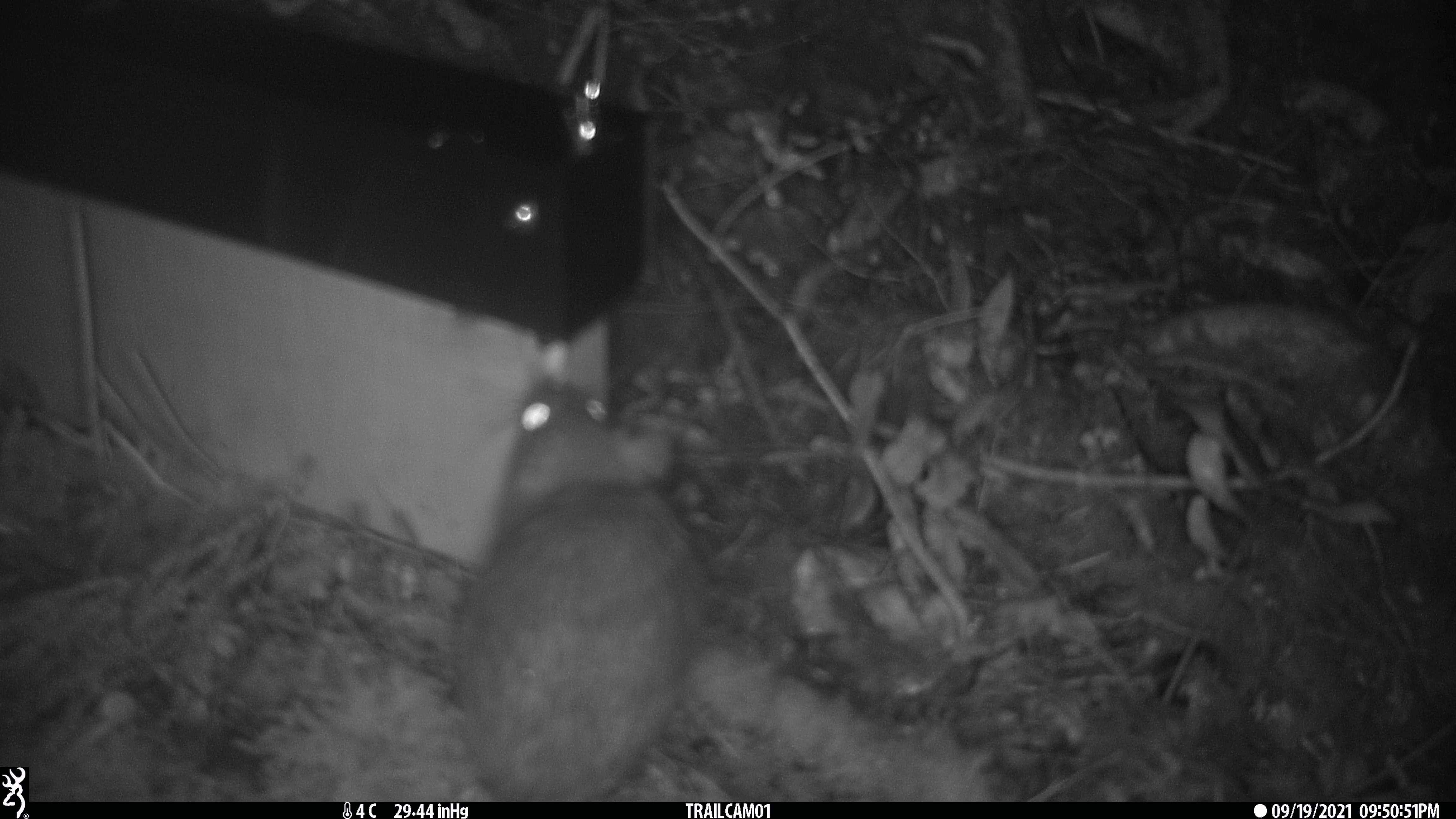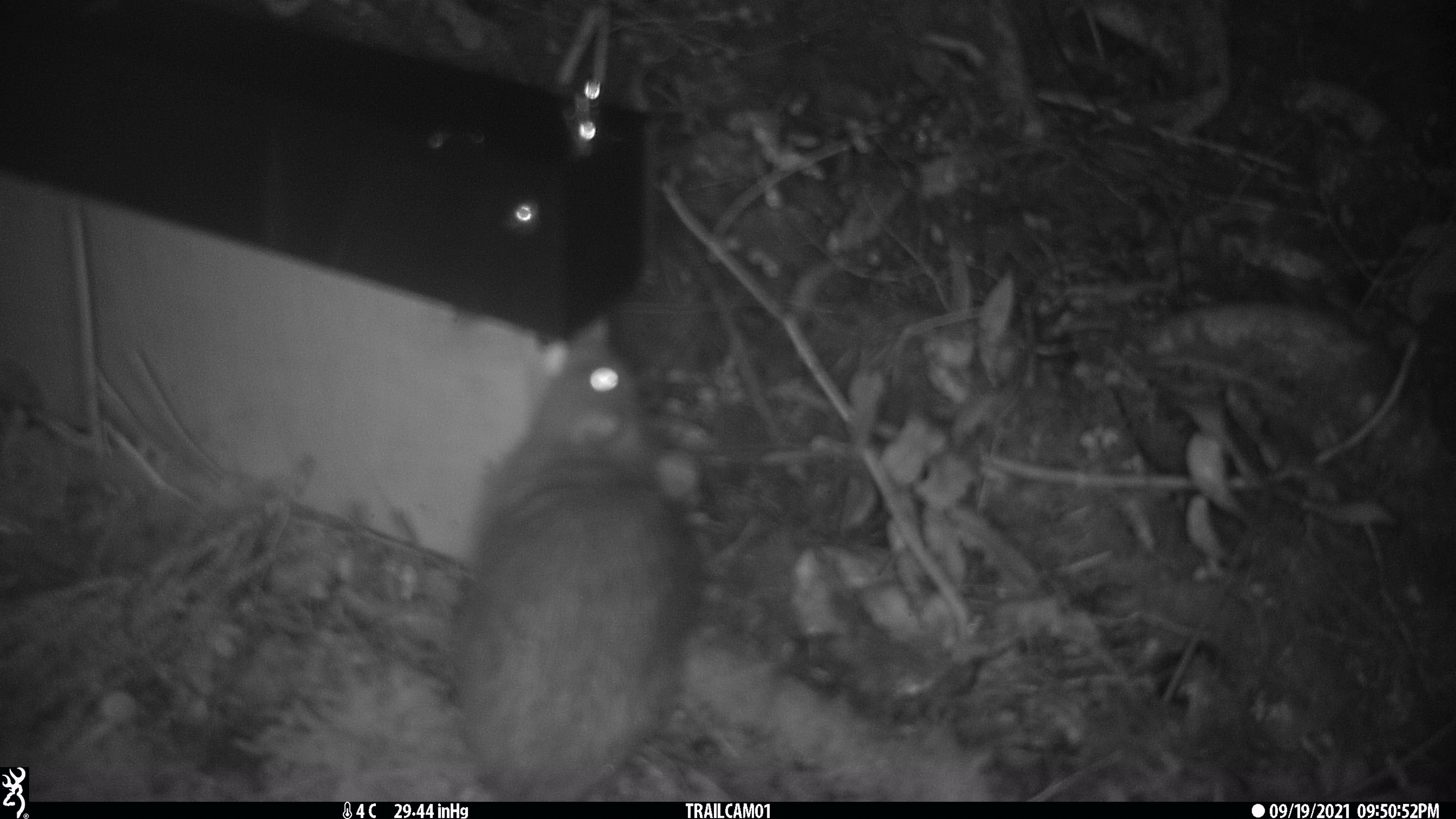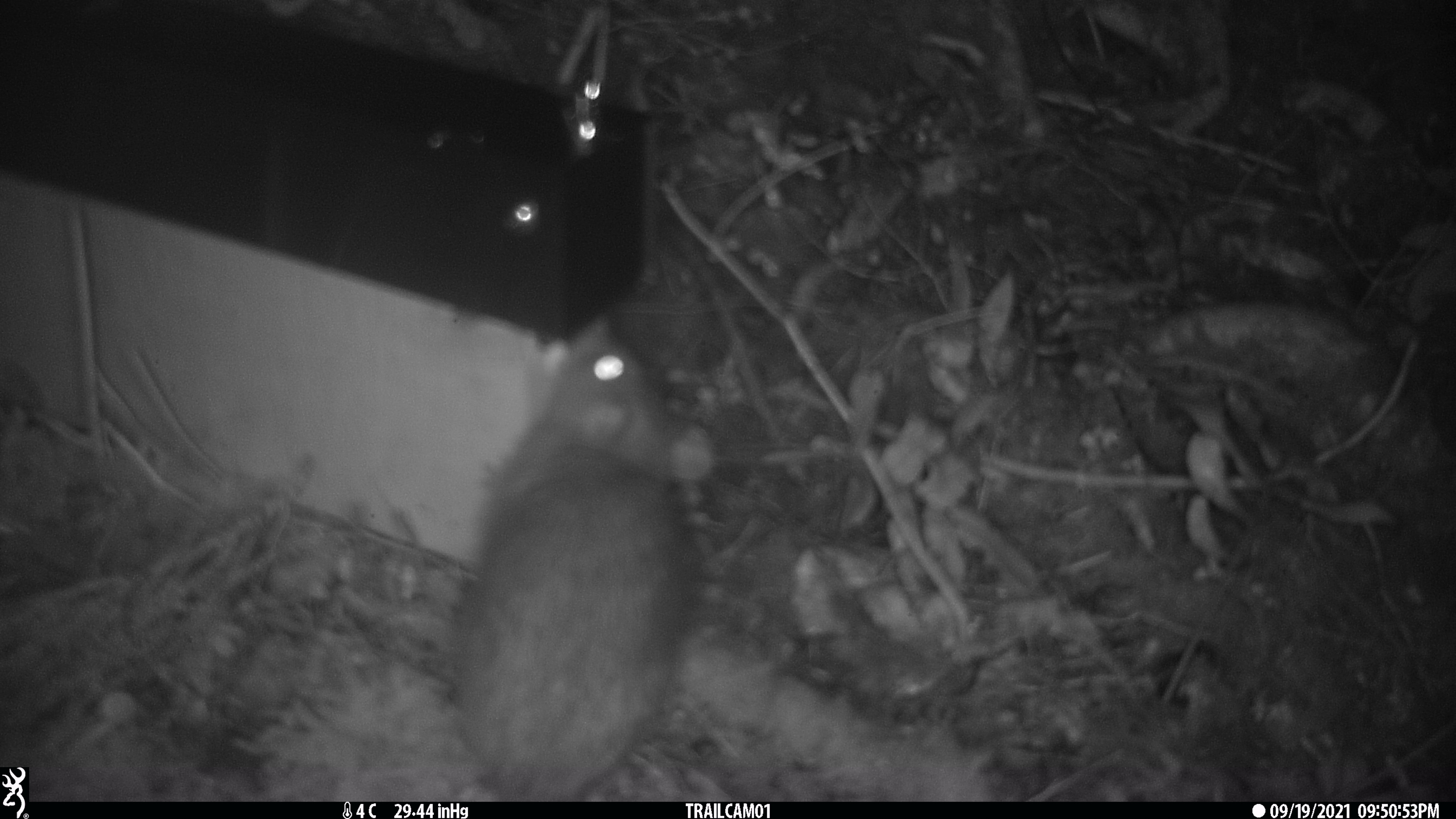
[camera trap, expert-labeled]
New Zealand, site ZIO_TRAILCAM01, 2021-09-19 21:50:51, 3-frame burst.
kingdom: Animalia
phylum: Chordata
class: Mammalia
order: Rodentia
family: Muridae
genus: Rattus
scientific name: Rattus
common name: rat